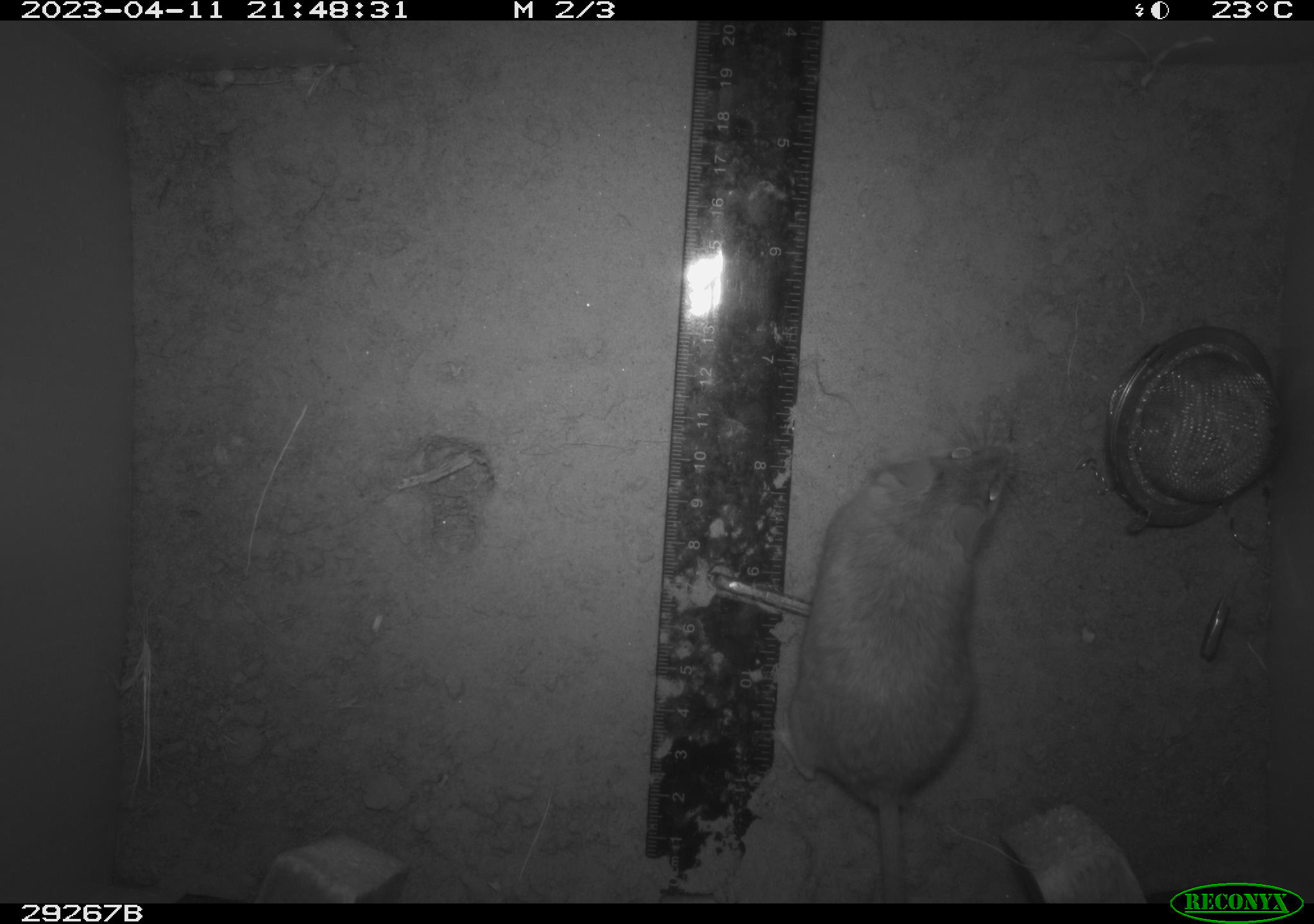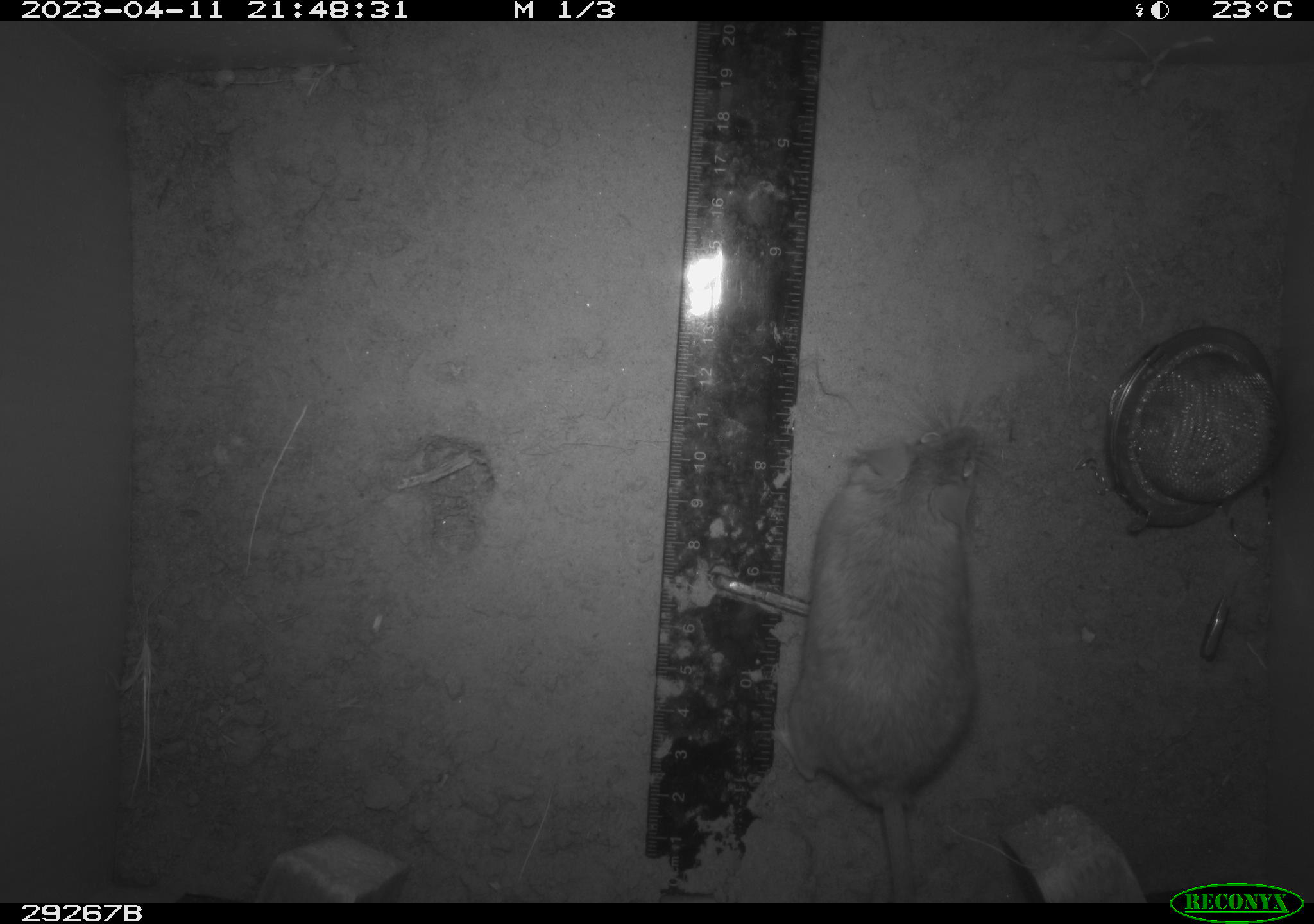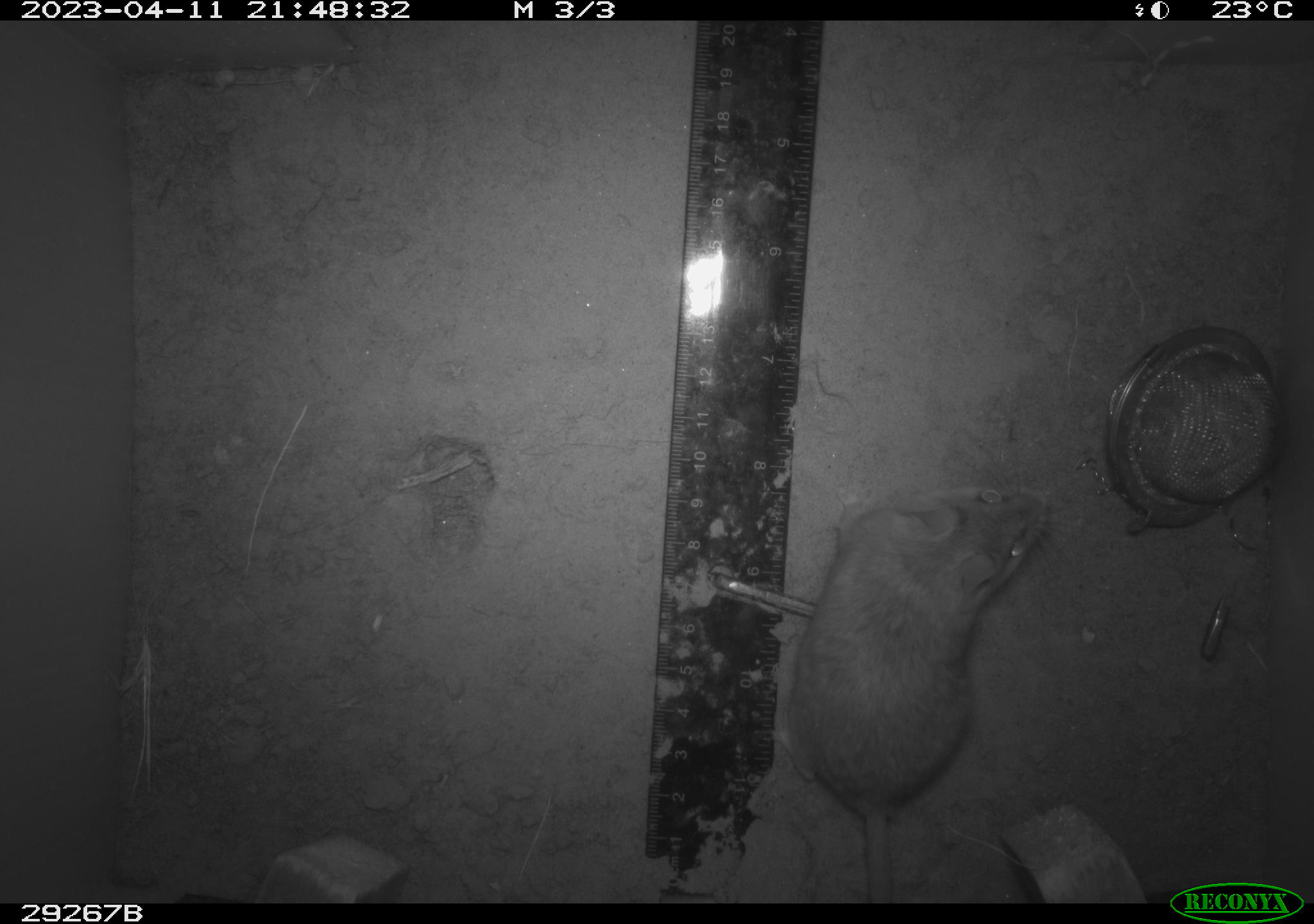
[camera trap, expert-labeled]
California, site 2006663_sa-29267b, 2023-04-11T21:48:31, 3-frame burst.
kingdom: Animalia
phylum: Chordata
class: Mammalia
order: Rodentia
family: Cricetidae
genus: Neotoma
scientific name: Neotoma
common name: pack rat or woodrat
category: neotoma species